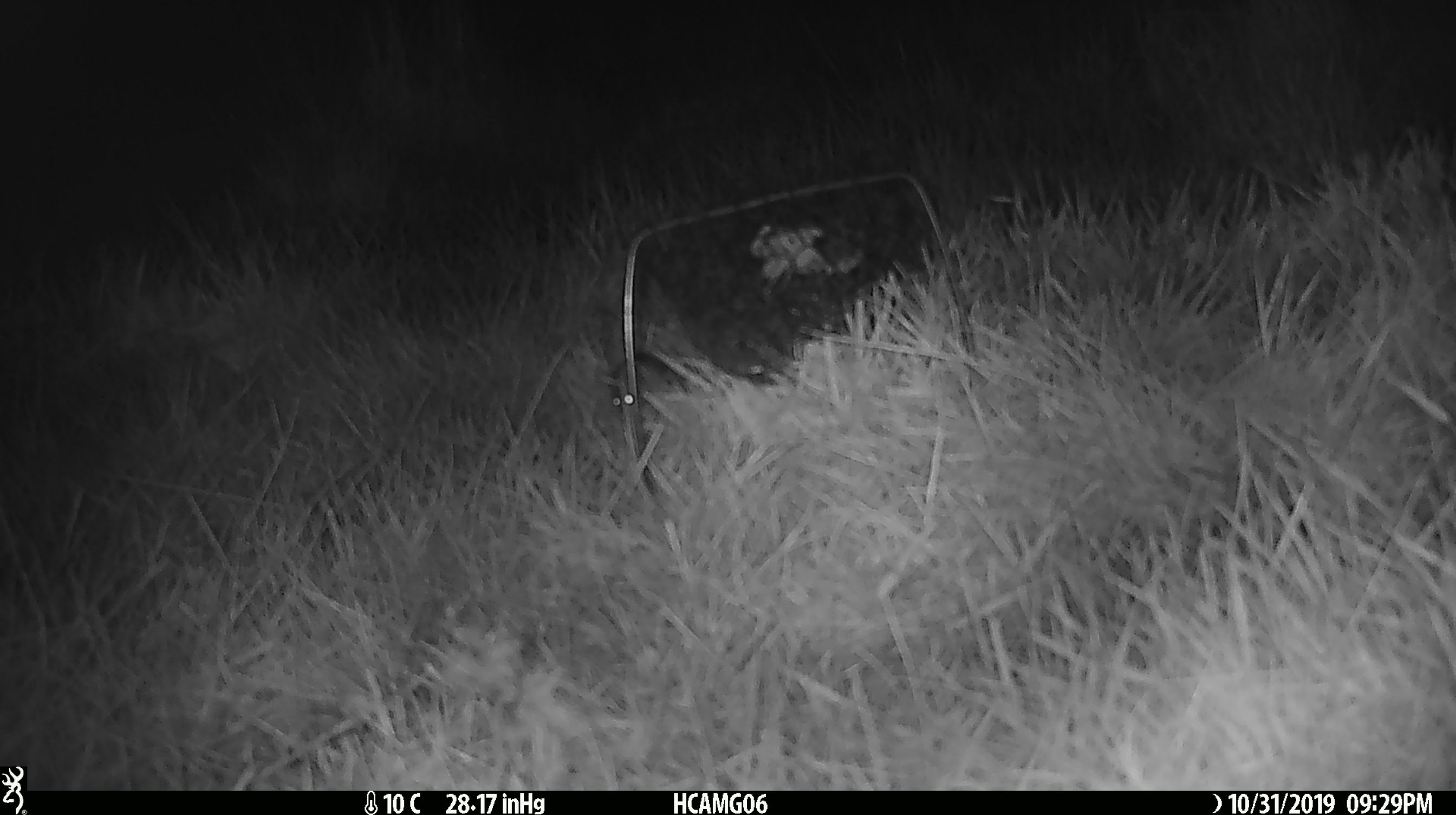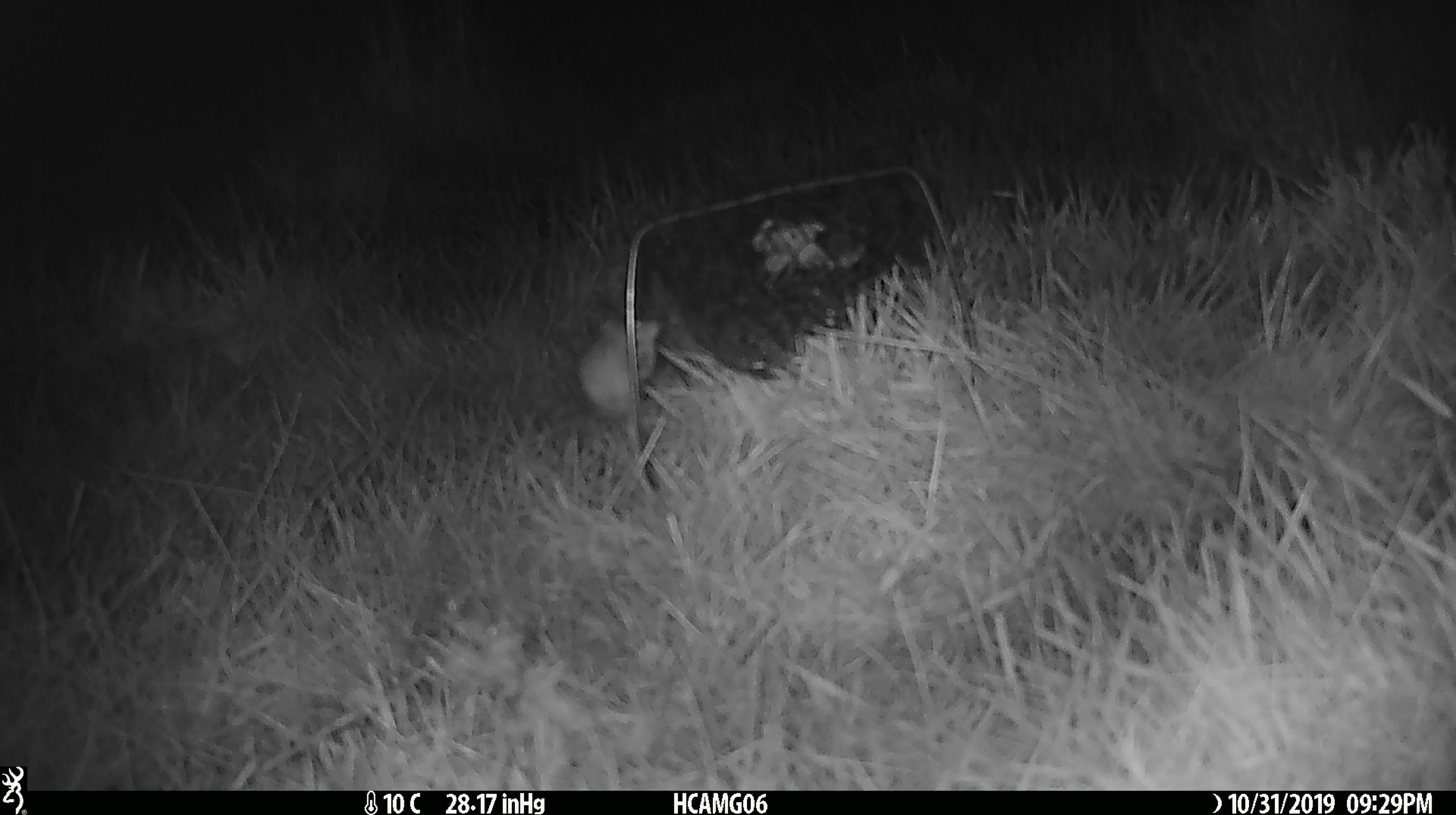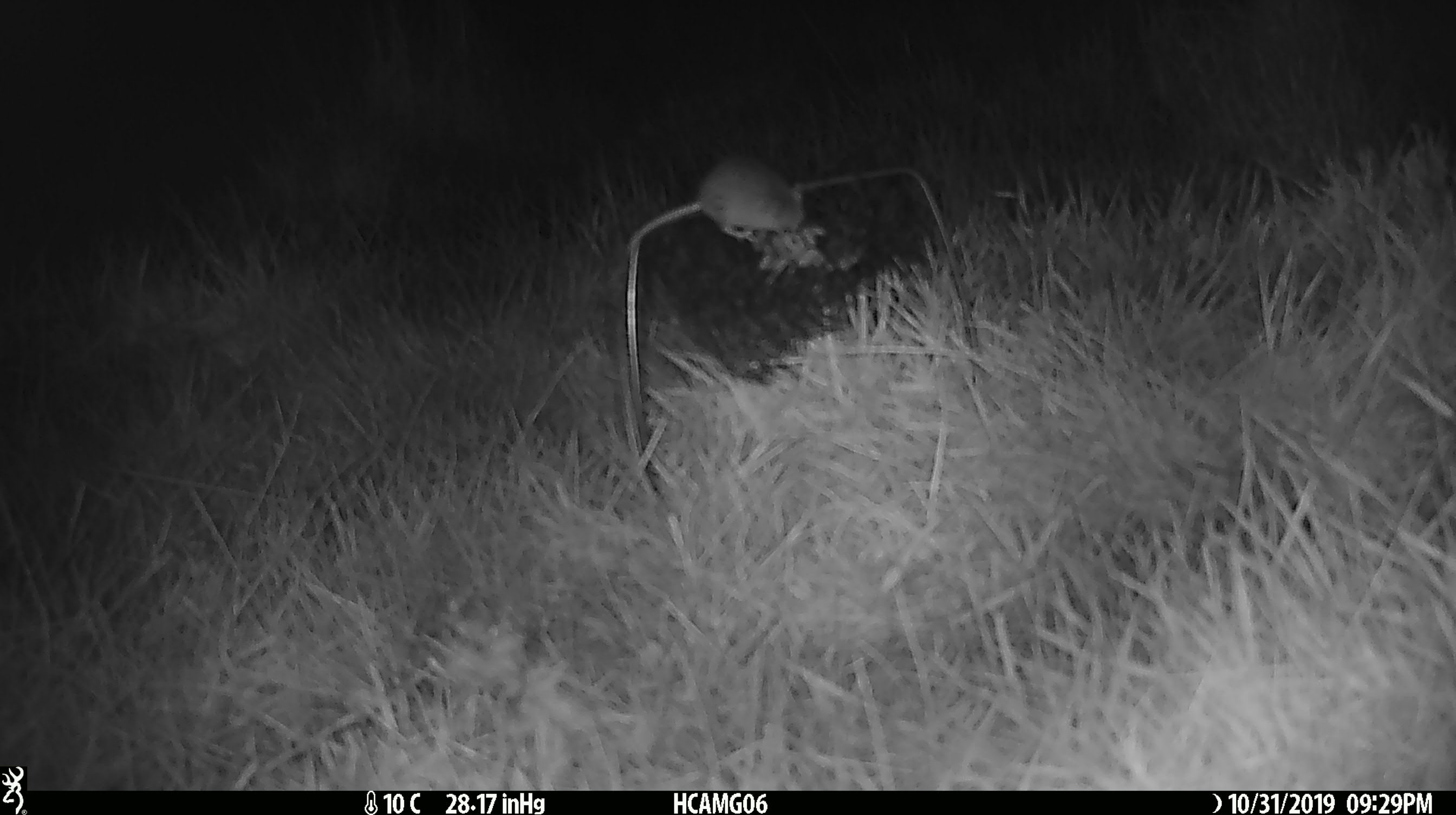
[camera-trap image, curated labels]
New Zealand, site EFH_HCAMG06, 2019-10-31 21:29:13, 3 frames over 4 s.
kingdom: Animalia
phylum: Chordata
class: Mammalia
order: Rodentia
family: Muridae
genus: Mus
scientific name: Mus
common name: mouse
Mouse (Mus).